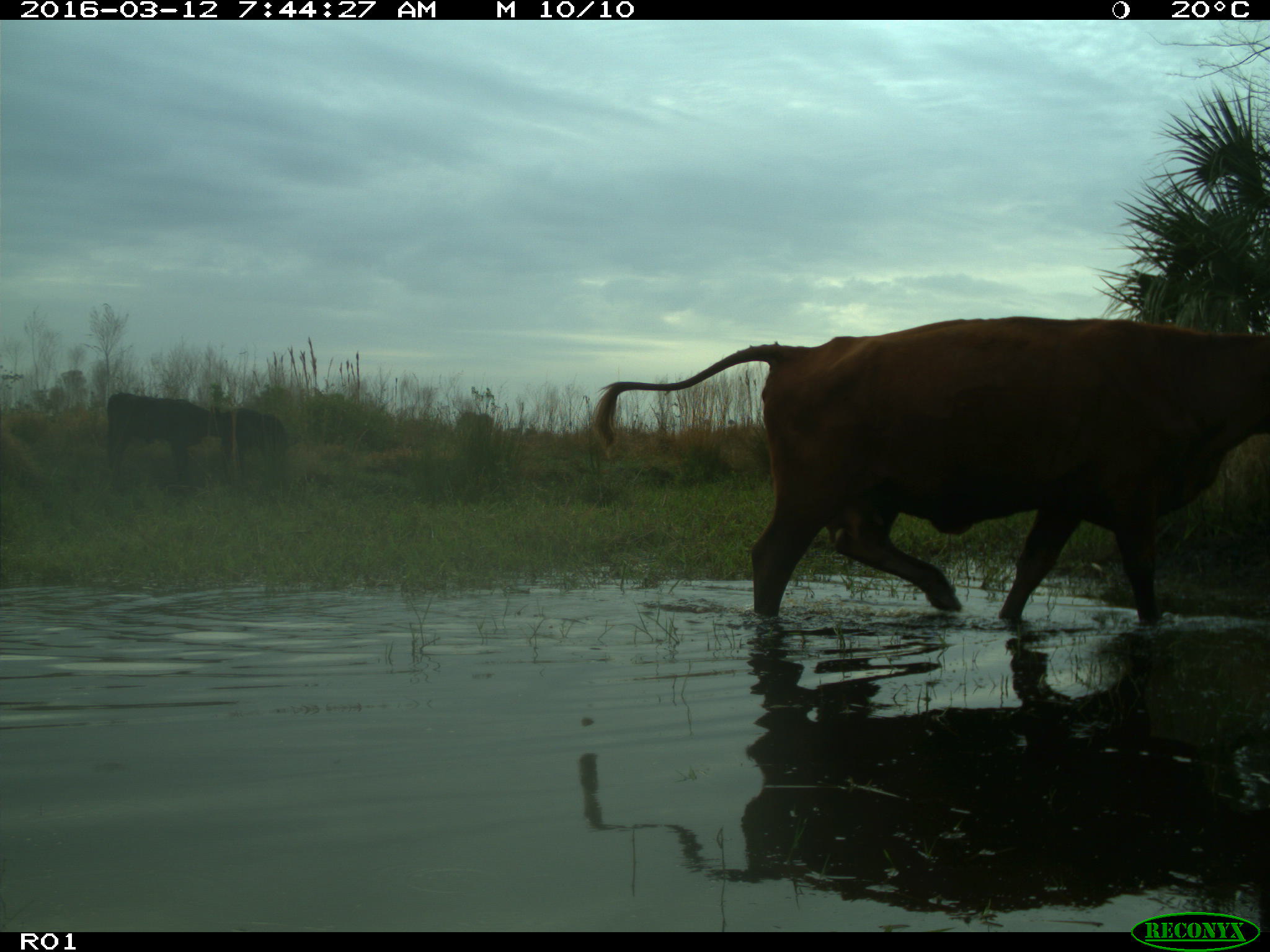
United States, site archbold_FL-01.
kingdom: Animalia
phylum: Chordata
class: Mammalia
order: Artiodactyla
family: Bovidae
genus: Bos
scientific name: Bos taurus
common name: domestic cow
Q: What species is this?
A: Bos taurus (domestic cow).